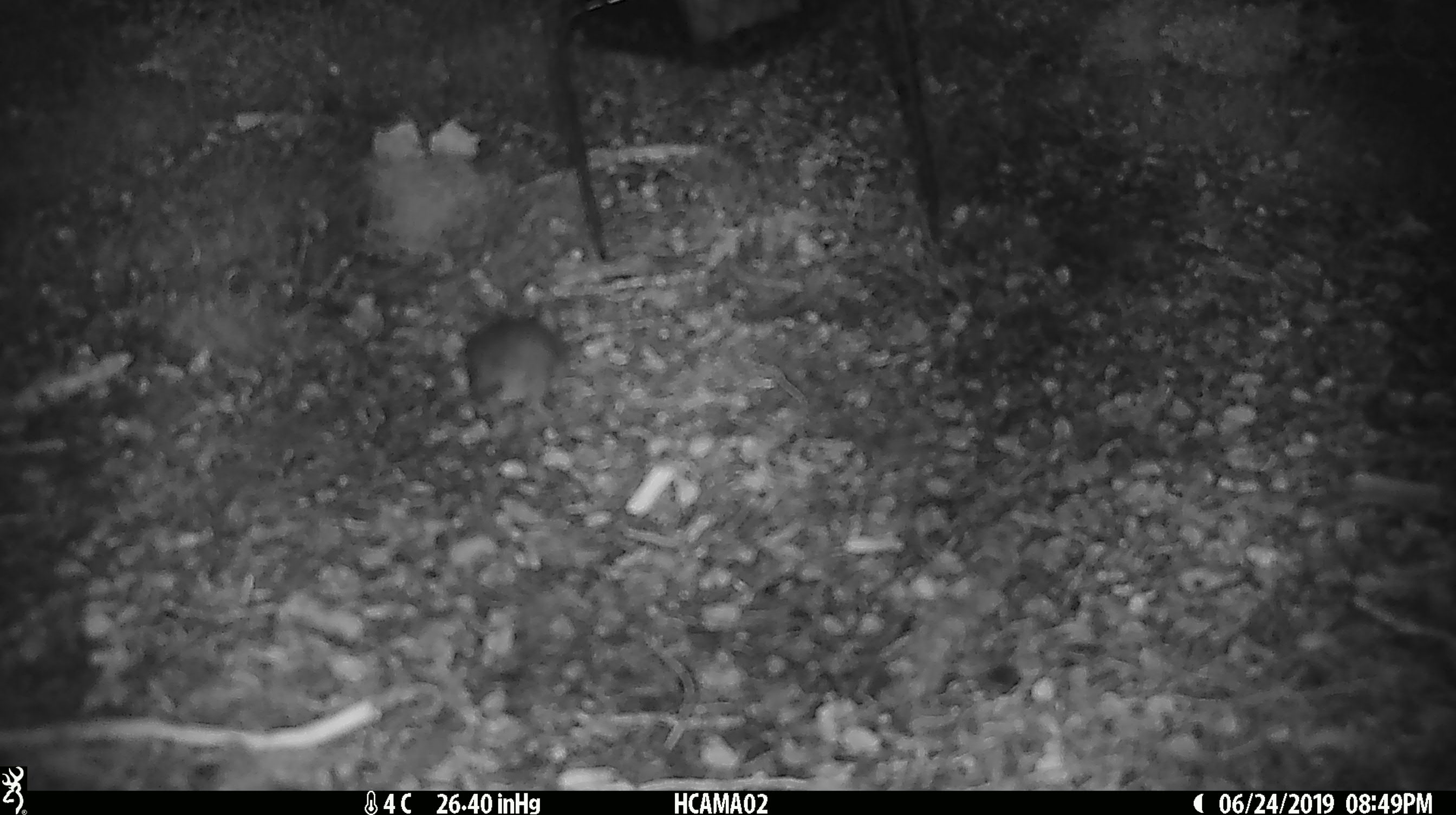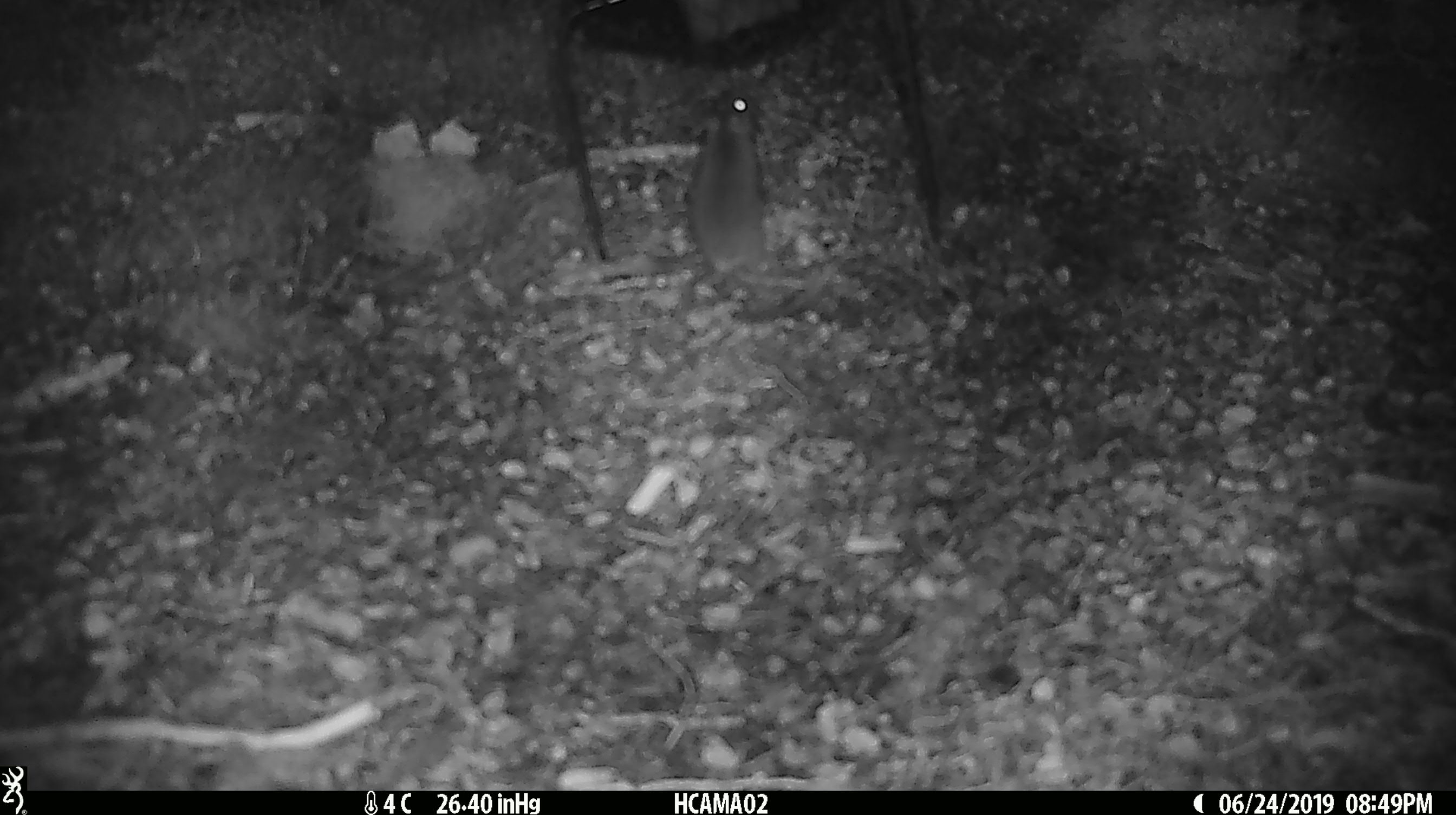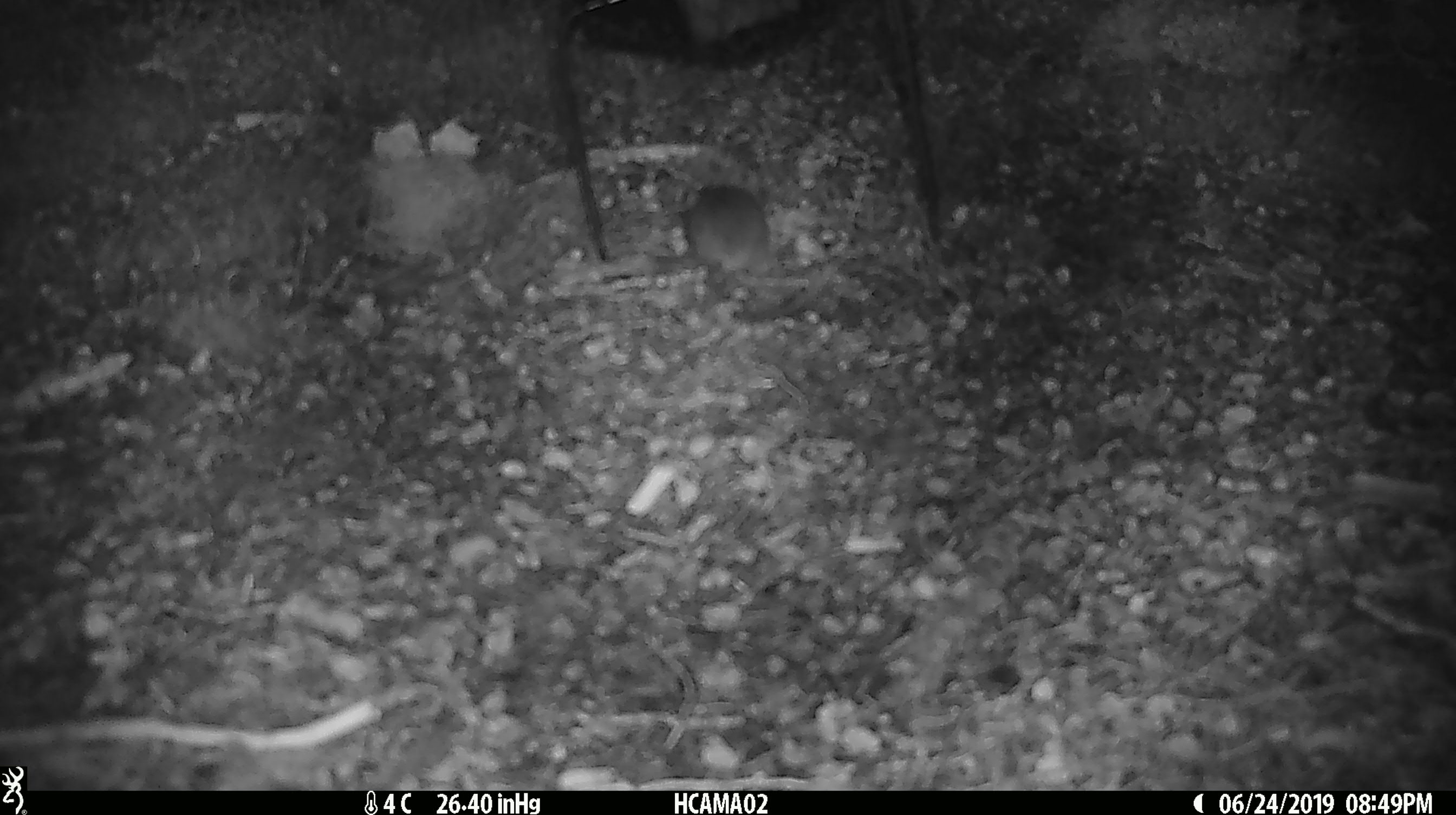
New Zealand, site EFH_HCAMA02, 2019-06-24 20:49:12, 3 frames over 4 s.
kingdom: Animalia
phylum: Chordata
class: Mammalia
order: Rodentia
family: Muridae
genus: Mus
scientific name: Mus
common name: mouse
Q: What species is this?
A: Mouse (Mus).